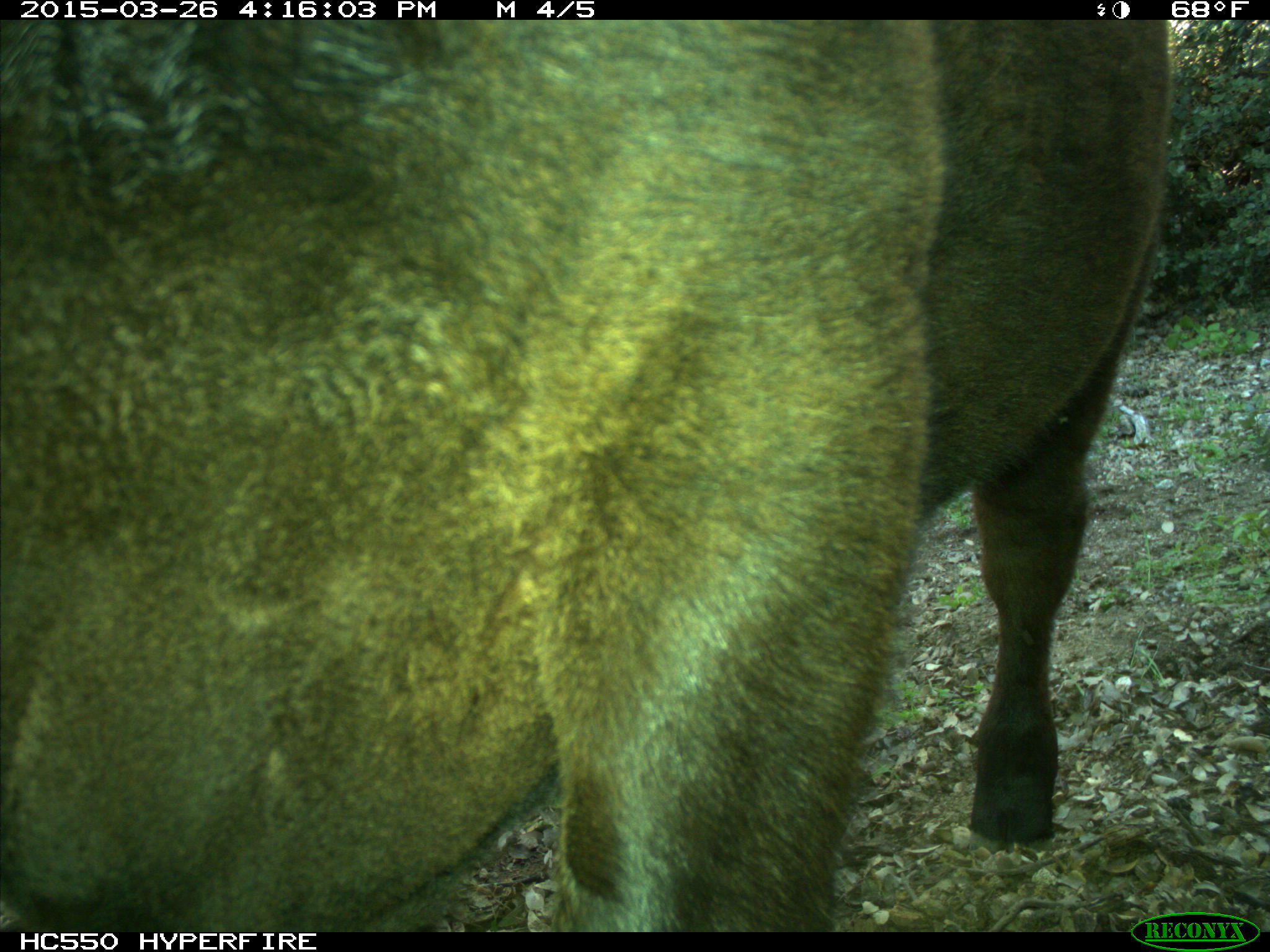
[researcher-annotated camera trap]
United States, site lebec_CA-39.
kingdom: Animalia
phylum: Chordata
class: Mammalia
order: Artiodactyla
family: Bovidae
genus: Bos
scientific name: Bos taurus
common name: domestic cow